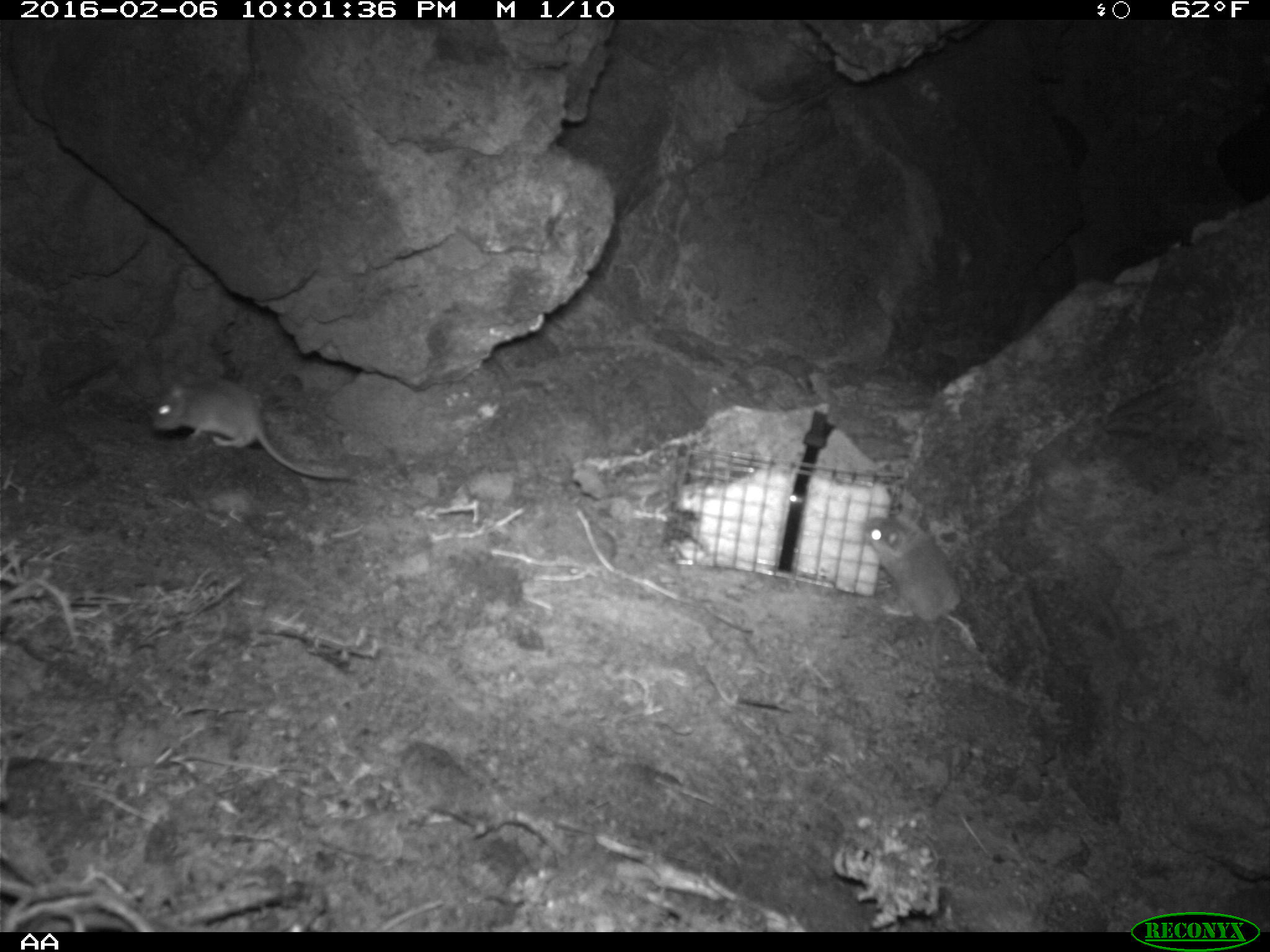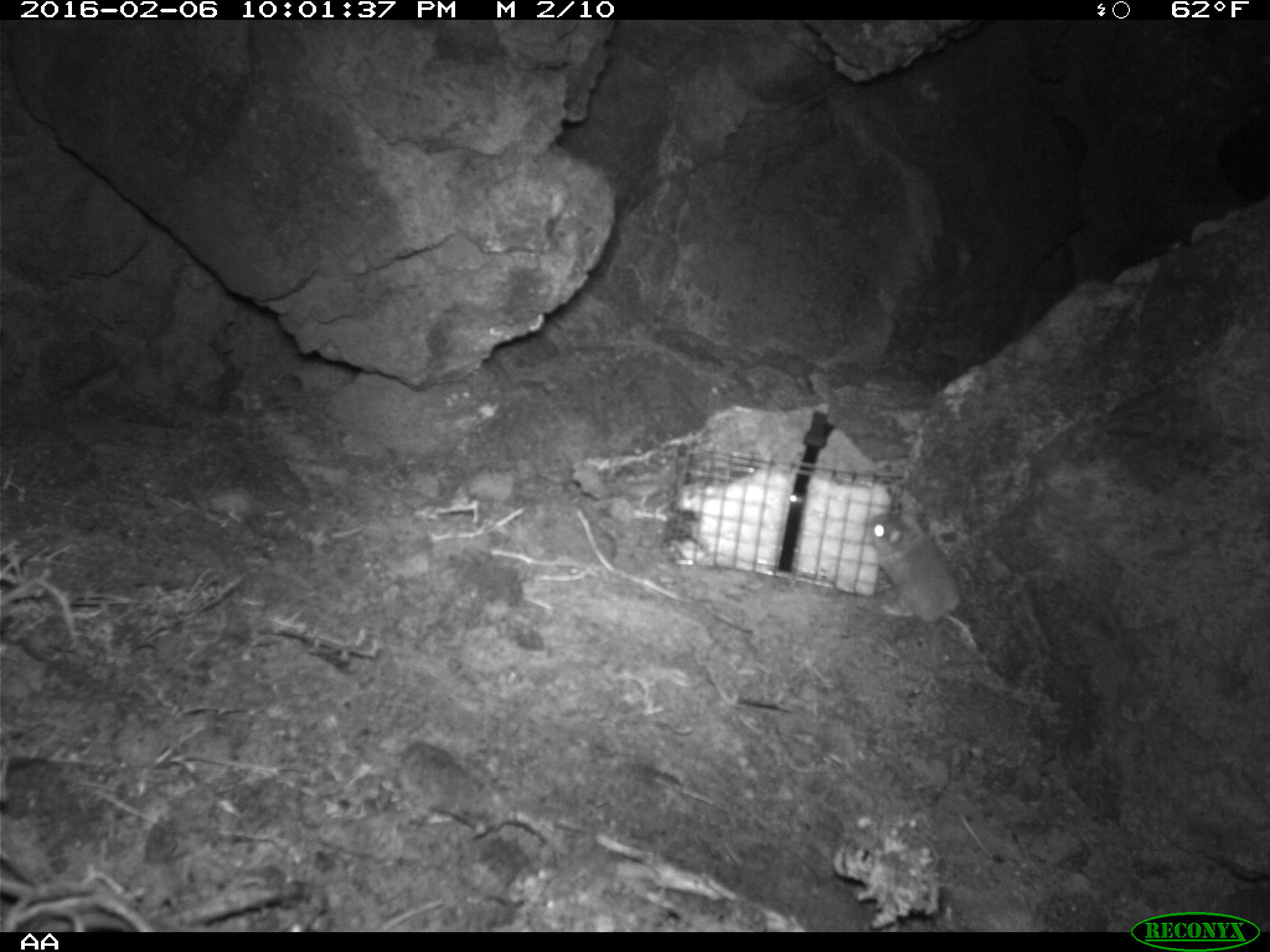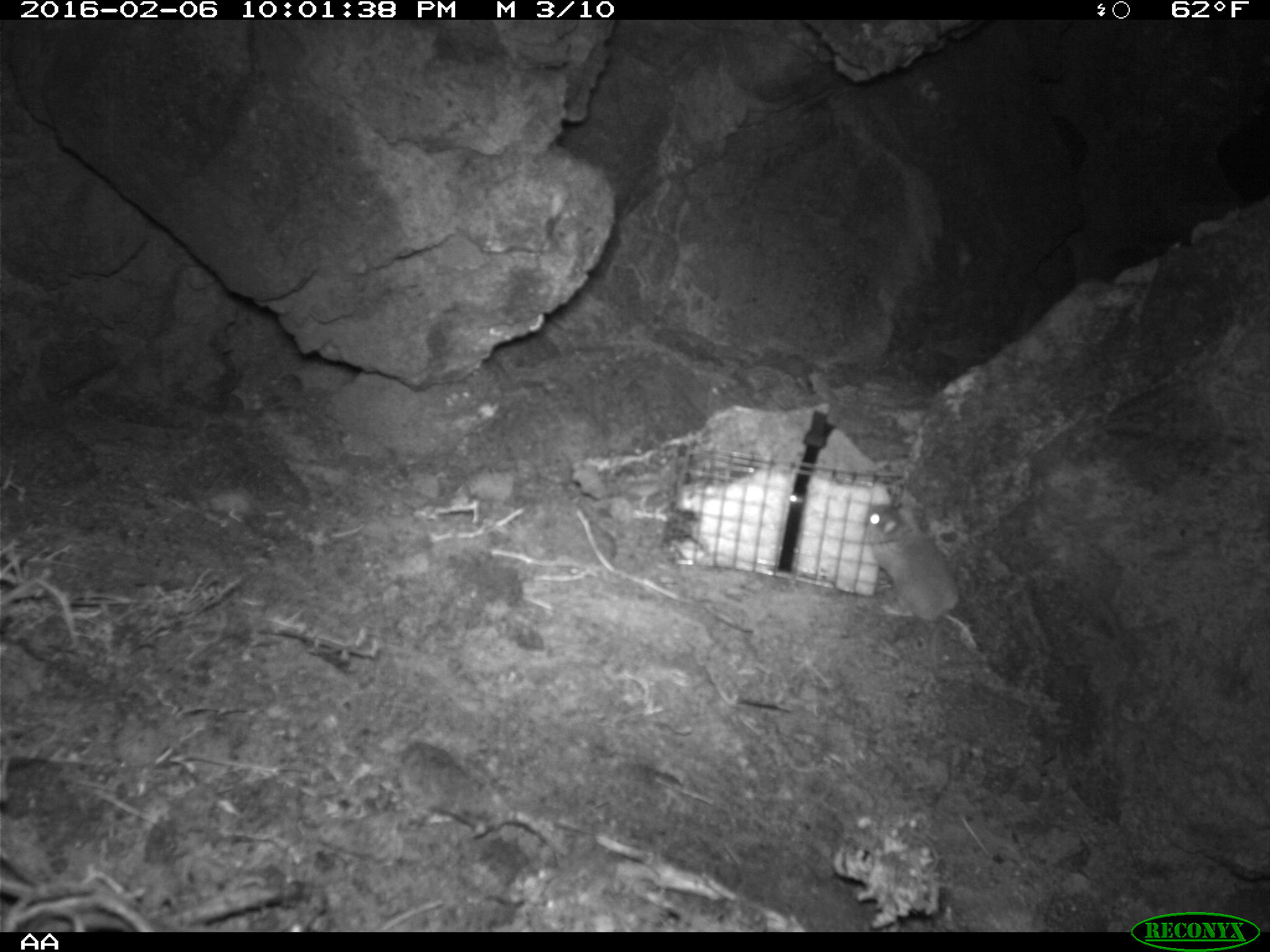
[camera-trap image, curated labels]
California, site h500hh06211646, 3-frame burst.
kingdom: Animalia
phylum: Chordata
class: Mammalia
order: Rodentia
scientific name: Rodentia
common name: rodent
Rodent (Rodentia).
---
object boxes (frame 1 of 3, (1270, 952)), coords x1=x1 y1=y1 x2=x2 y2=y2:
rodent: x1=152 y1=376 x2=351 y2=480; x1=859 y1=516 x2=961 y2=682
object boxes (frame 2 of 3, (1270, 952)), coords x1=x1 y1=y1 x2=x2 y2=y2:
rodent: x1=859 y1=511 x2=962 y2=692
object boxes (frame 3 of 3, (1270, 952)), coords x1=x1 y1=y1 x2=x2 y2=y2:
rodent: x1=863 y1=506 x2=981 y2=650